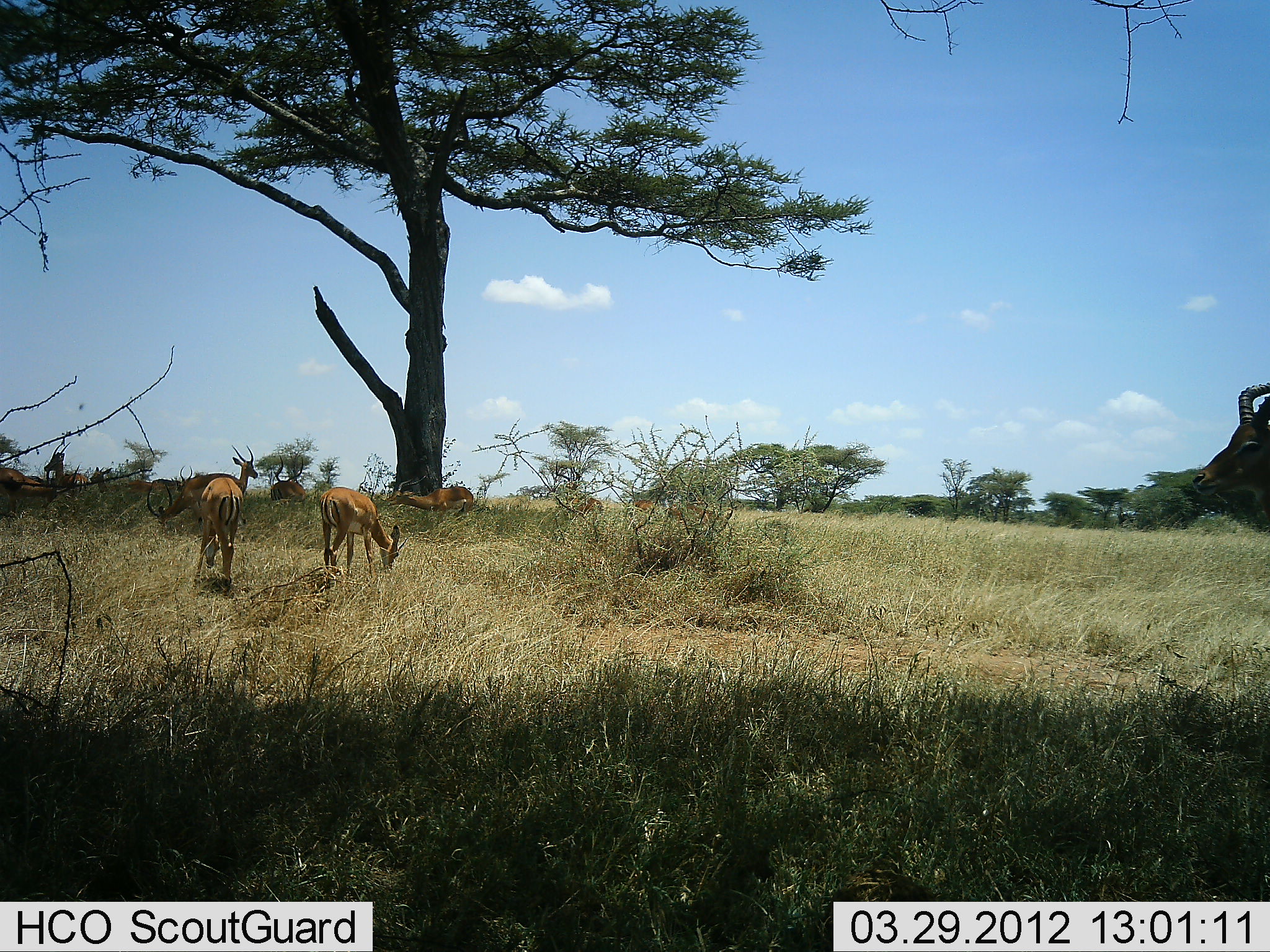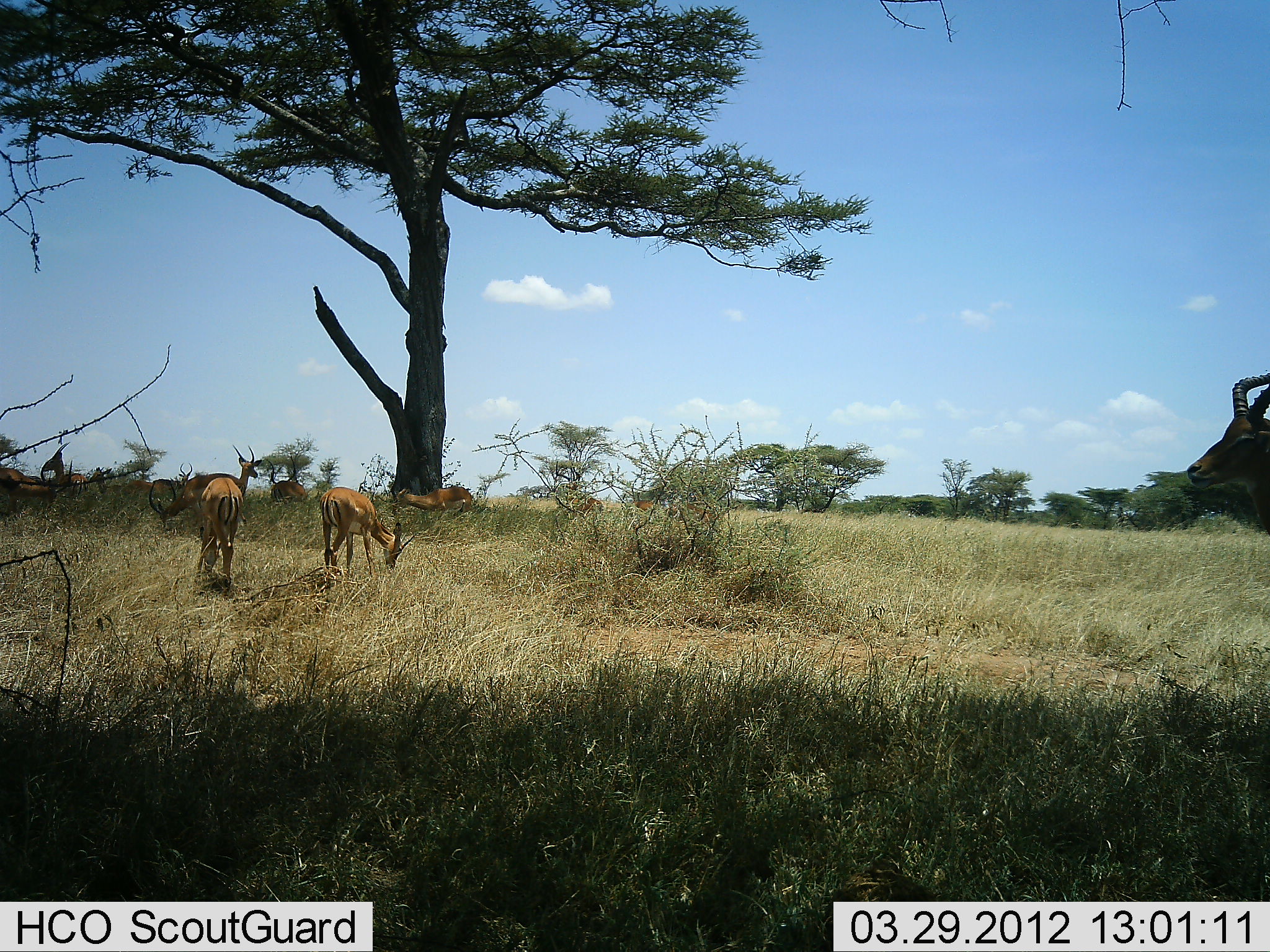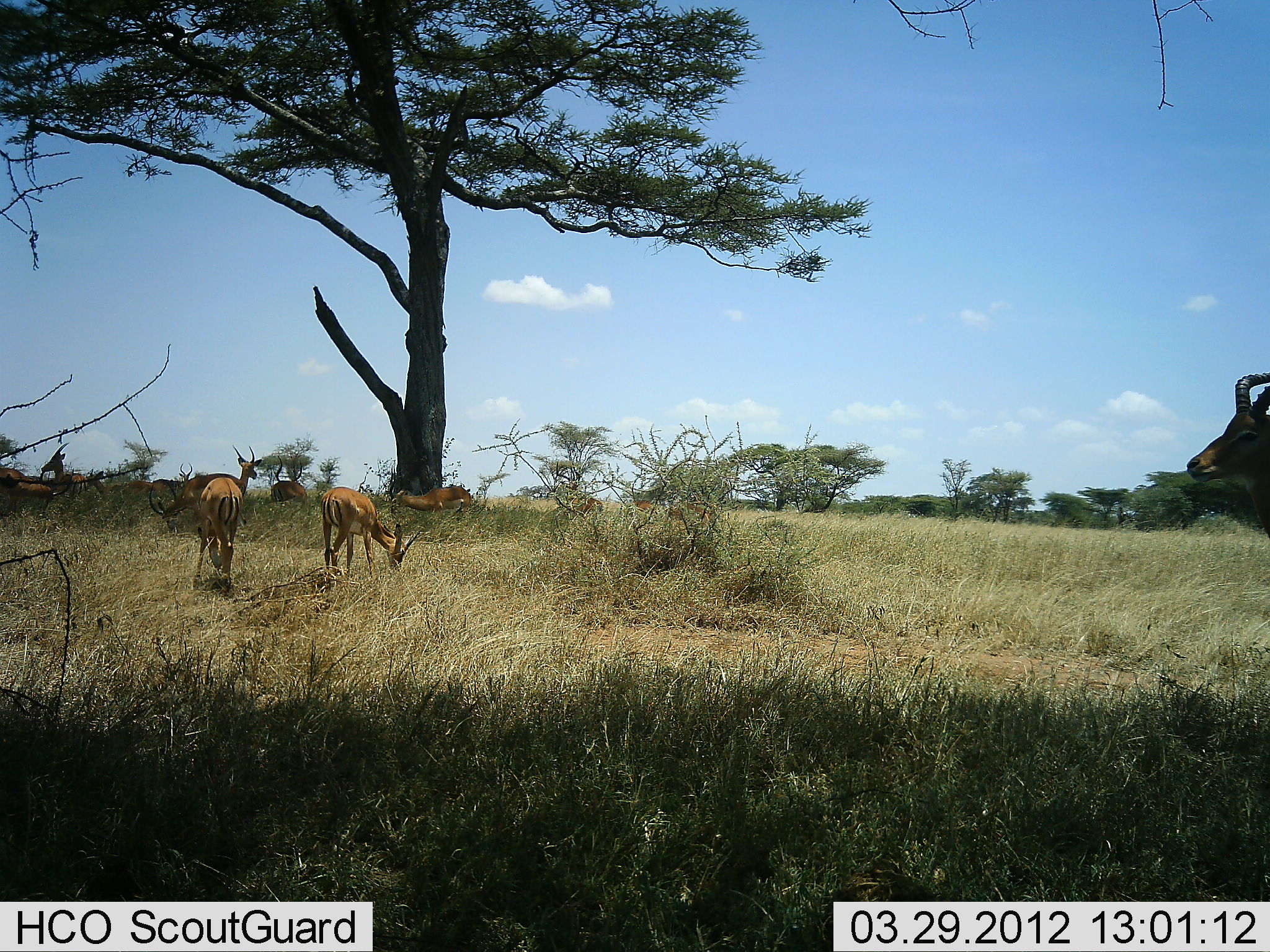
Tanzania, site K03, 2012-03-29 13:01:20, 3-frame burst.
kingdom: Animalia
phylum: Chordata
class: Mammalia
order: Artiodactyla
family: Bovidae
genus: Aepyceros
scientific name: Aepyceros melampus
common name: impala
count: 9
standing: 50%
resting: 43%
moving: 7%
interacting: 0%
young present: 0%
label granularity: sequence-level